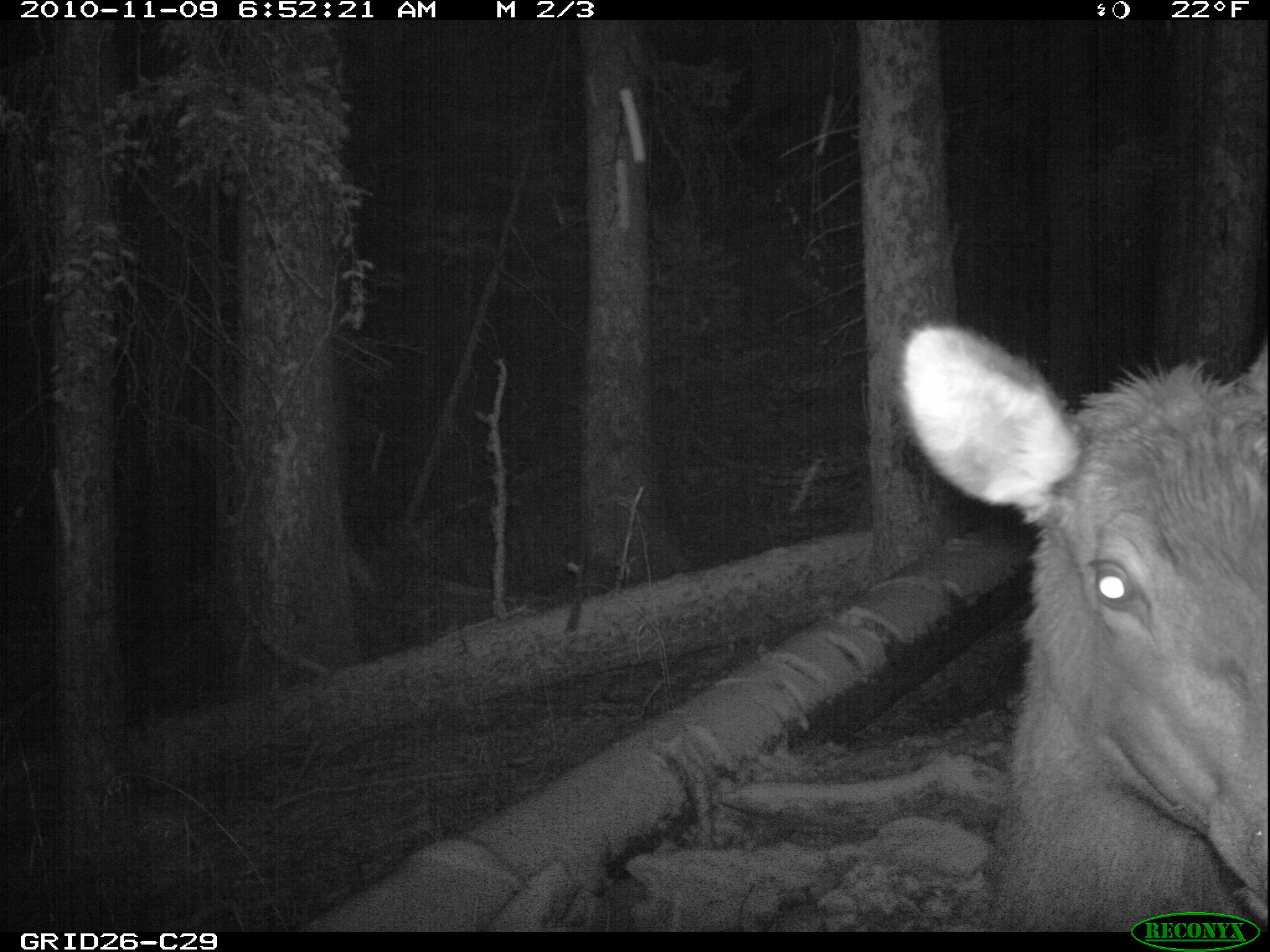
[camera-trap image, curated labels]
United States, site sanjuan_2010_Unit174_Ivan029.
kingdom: Animalia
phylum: Chordata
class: Mammalia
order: Artiodactyla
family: Cervidae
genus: Cervus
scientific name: Cervus elaphus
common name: red deer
Cervus elaphus (red deer).